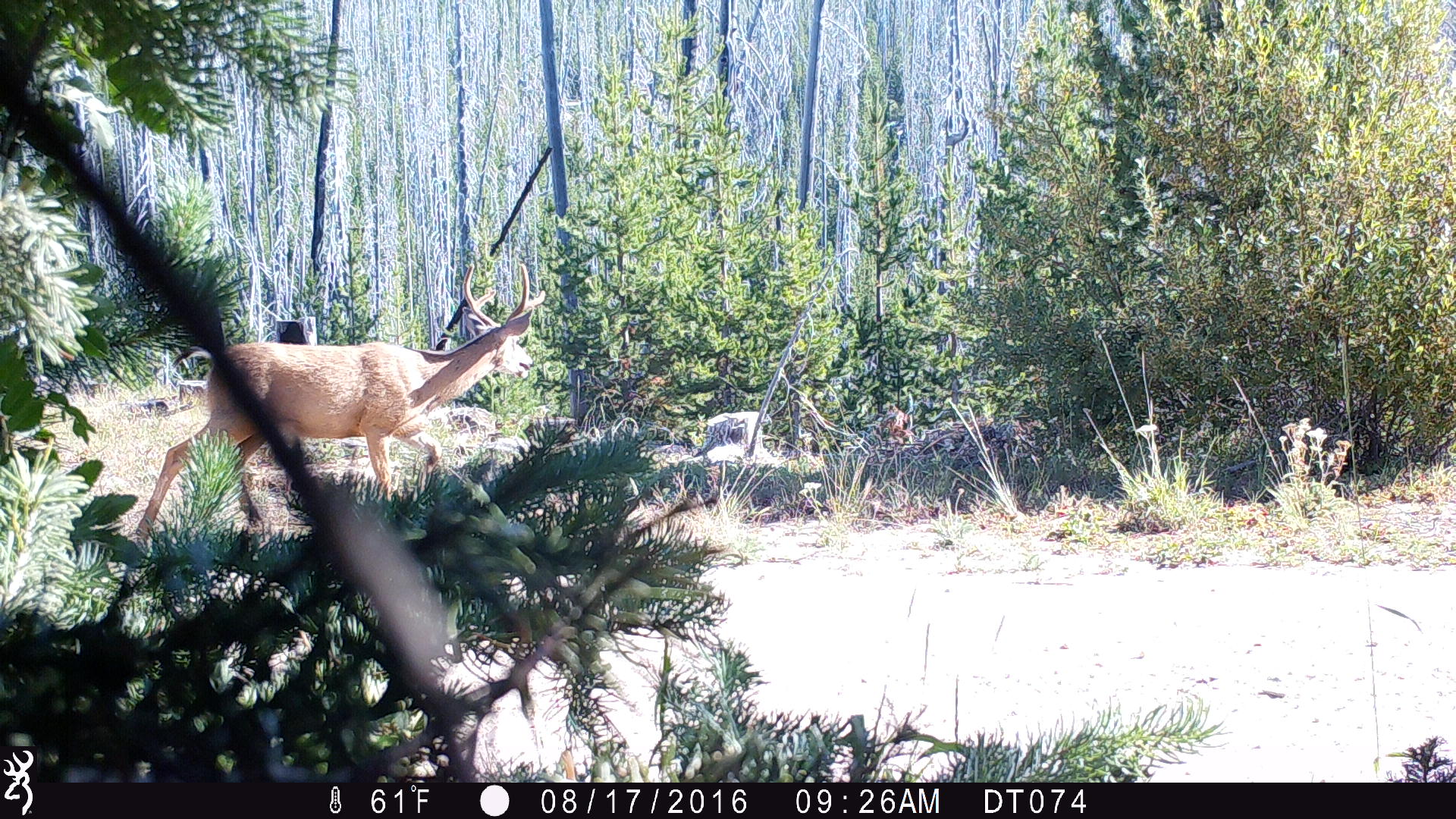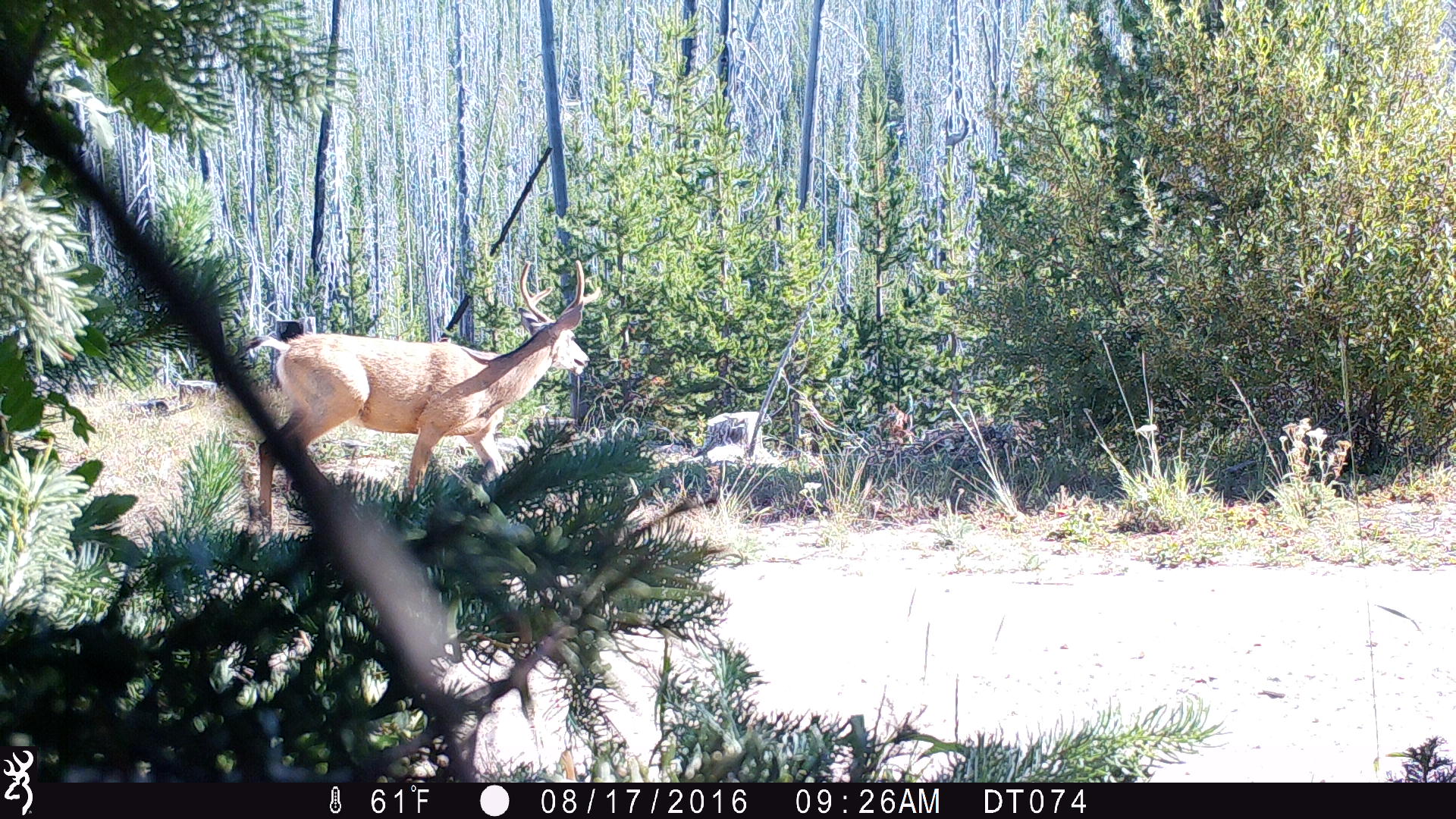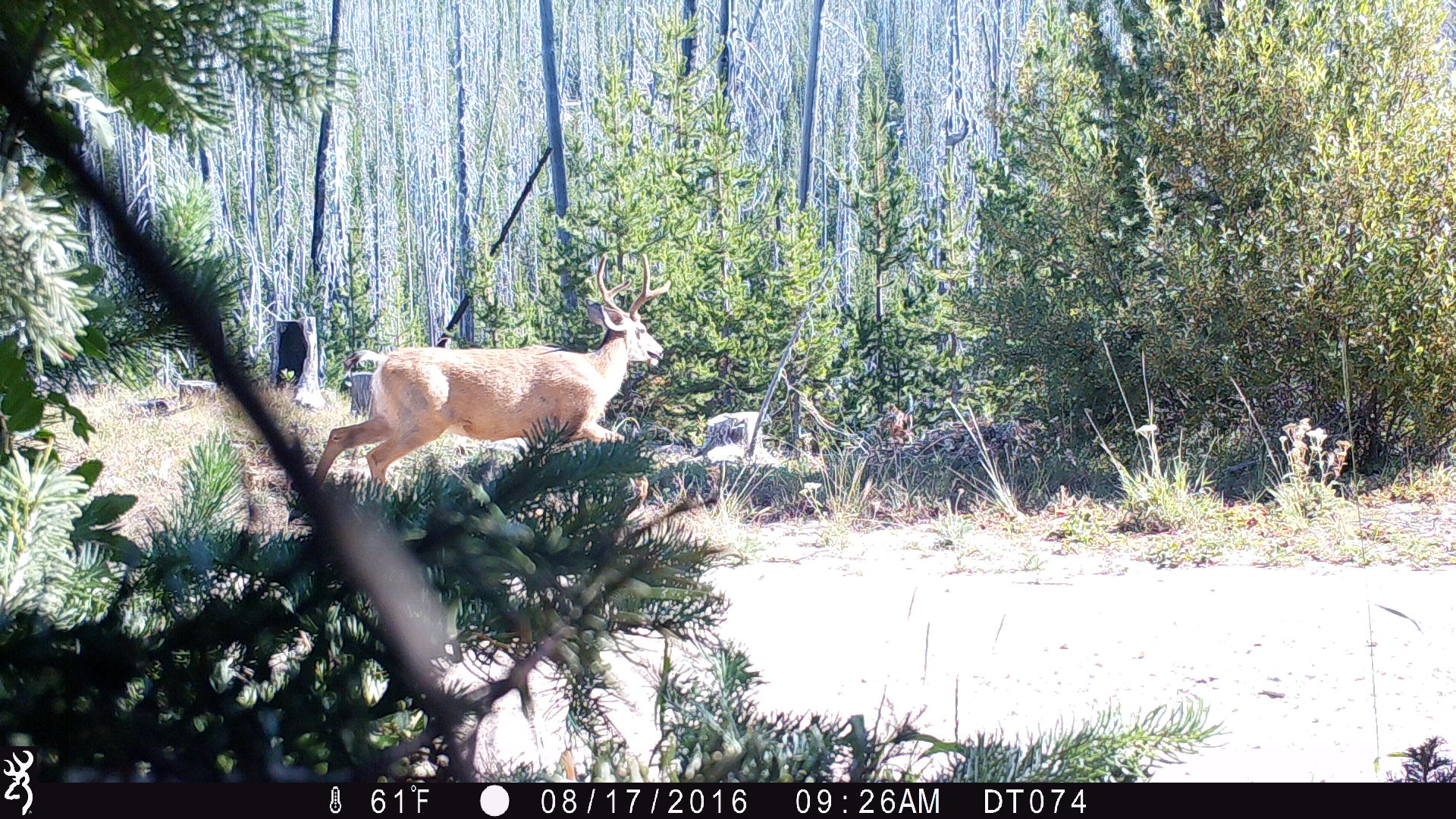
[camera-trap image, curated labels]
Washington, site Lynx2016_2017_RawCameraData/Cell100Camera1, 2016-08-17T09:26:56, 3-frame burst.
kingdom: Animalia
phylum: Chordata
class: Mammalia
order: Artiodactyla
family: Cervidae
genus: Odocoileus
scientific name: Odocoileus hemionus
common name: mule deer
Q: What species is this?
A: Odocoileus hemionus (mule deer).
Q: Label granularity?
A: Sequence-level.